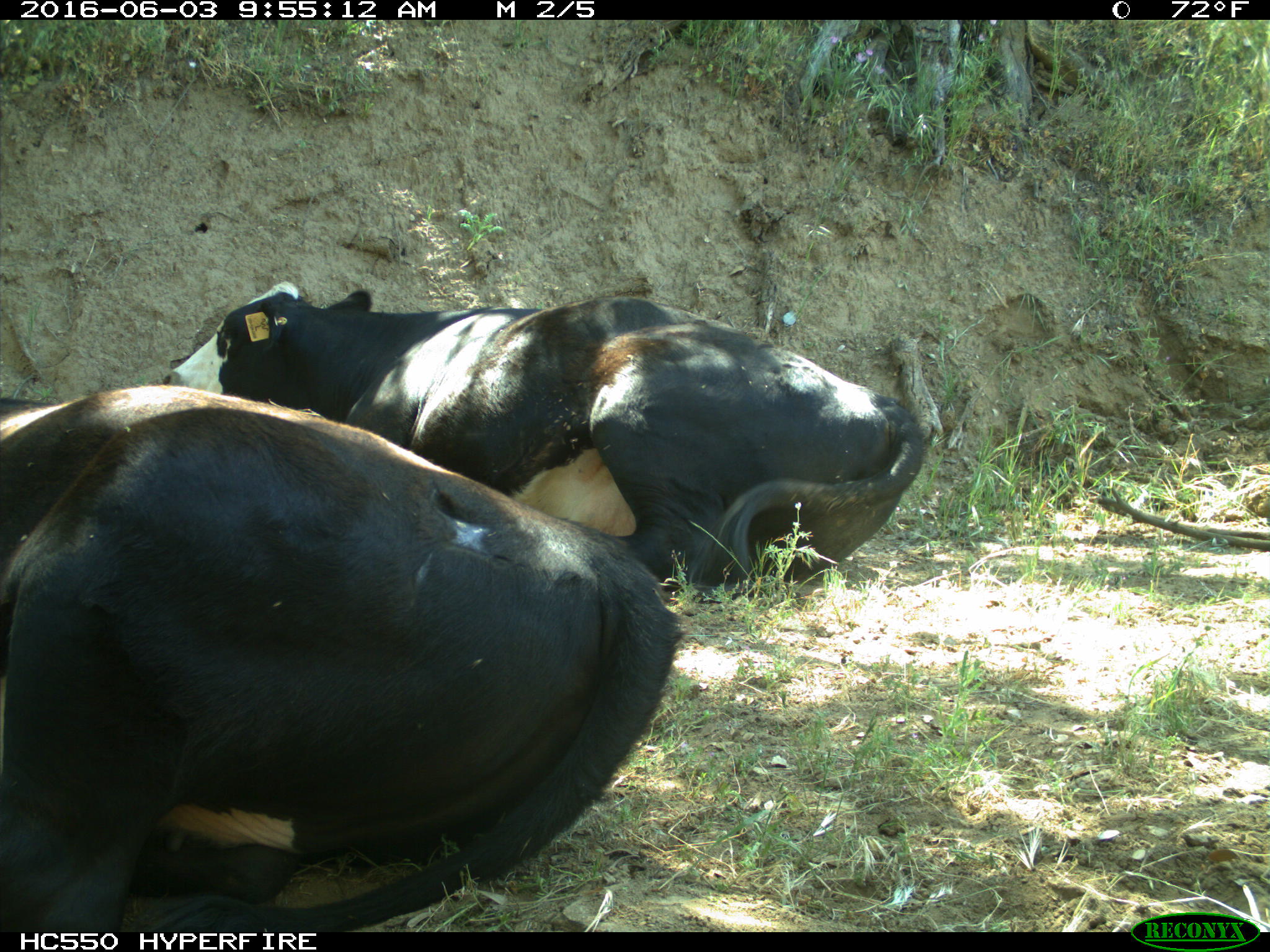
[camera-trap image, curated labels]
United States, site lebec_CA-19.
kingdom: Animalia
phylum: Chordata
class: Mammalia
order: Artiodactyla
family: Bovidae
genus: Bos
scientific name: Bos taurus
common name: domestic cow